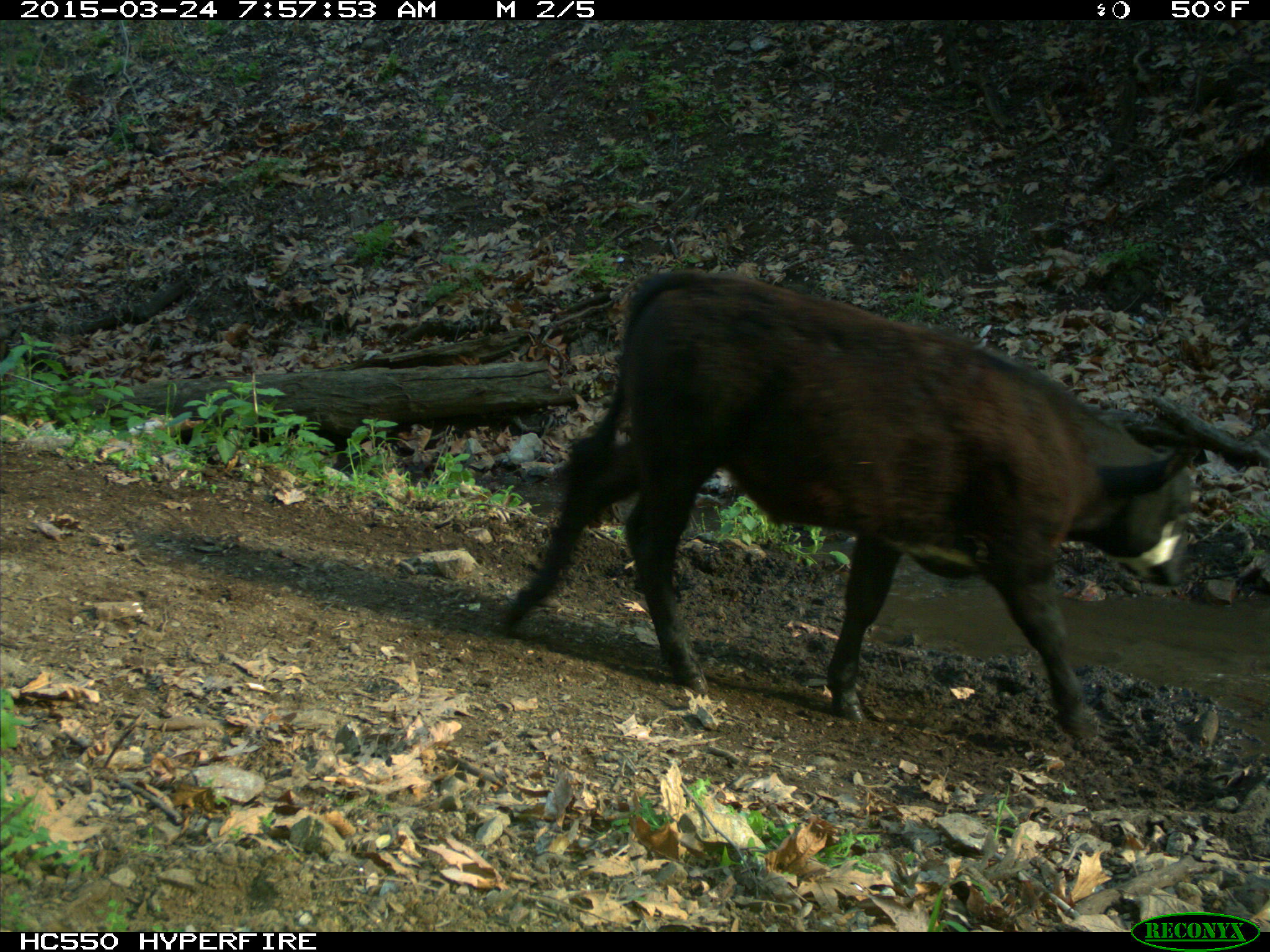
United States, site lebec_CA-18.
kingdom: Animalia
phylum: Chordata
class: Mammalia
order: Artiodactyla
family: Bovidae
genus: Bos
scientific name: Bos taurus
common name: domestic cow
Bos taurus (domestic cow).